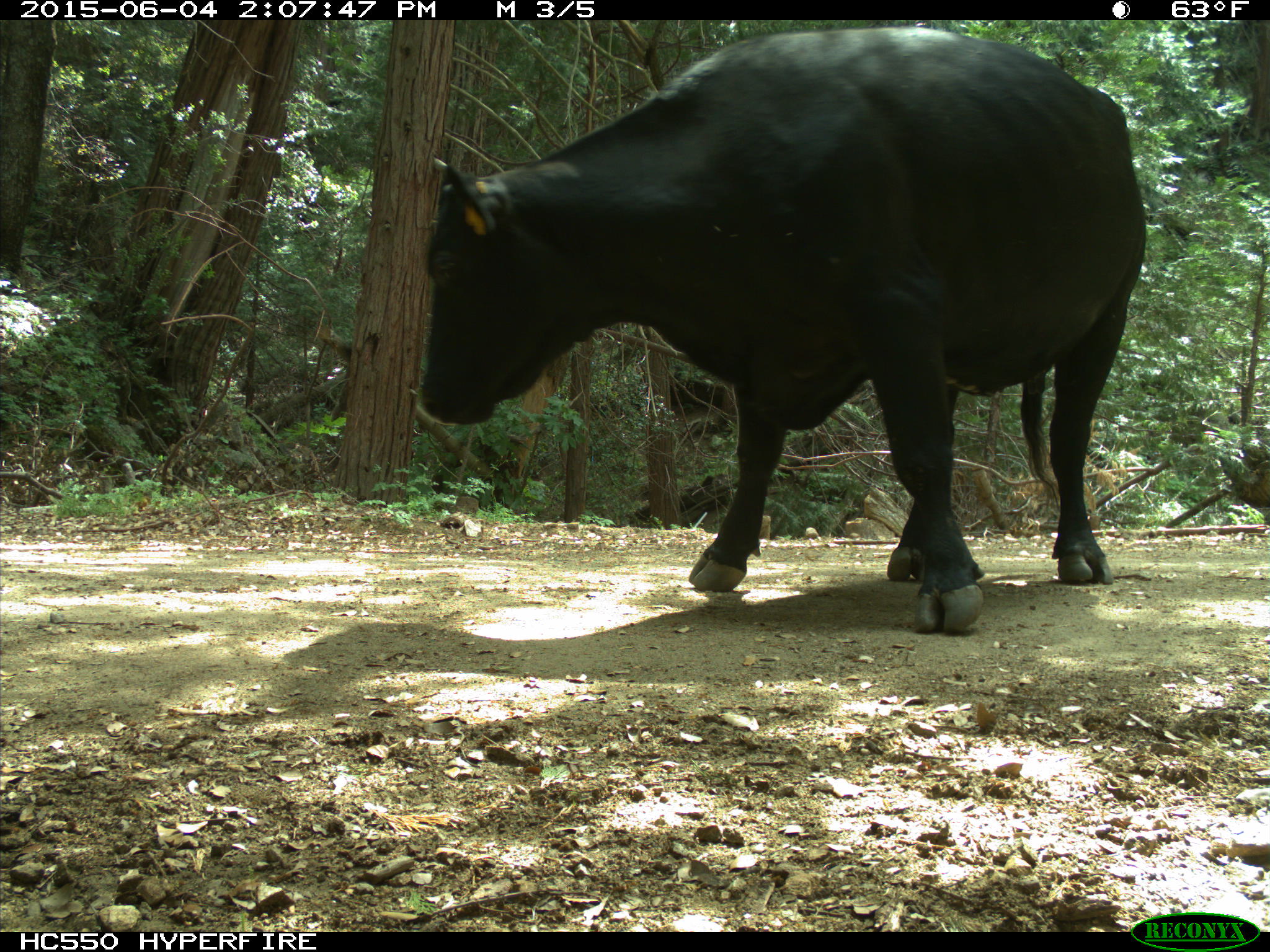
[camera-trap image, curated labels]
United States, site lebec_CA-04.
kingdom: Animalia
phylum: Chordata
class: Mammalia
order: Artiodactyla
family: Bovidae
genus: Bos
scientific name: Bos taurus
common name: domestic cow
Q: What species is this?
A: Bos taurus (domestic cow).